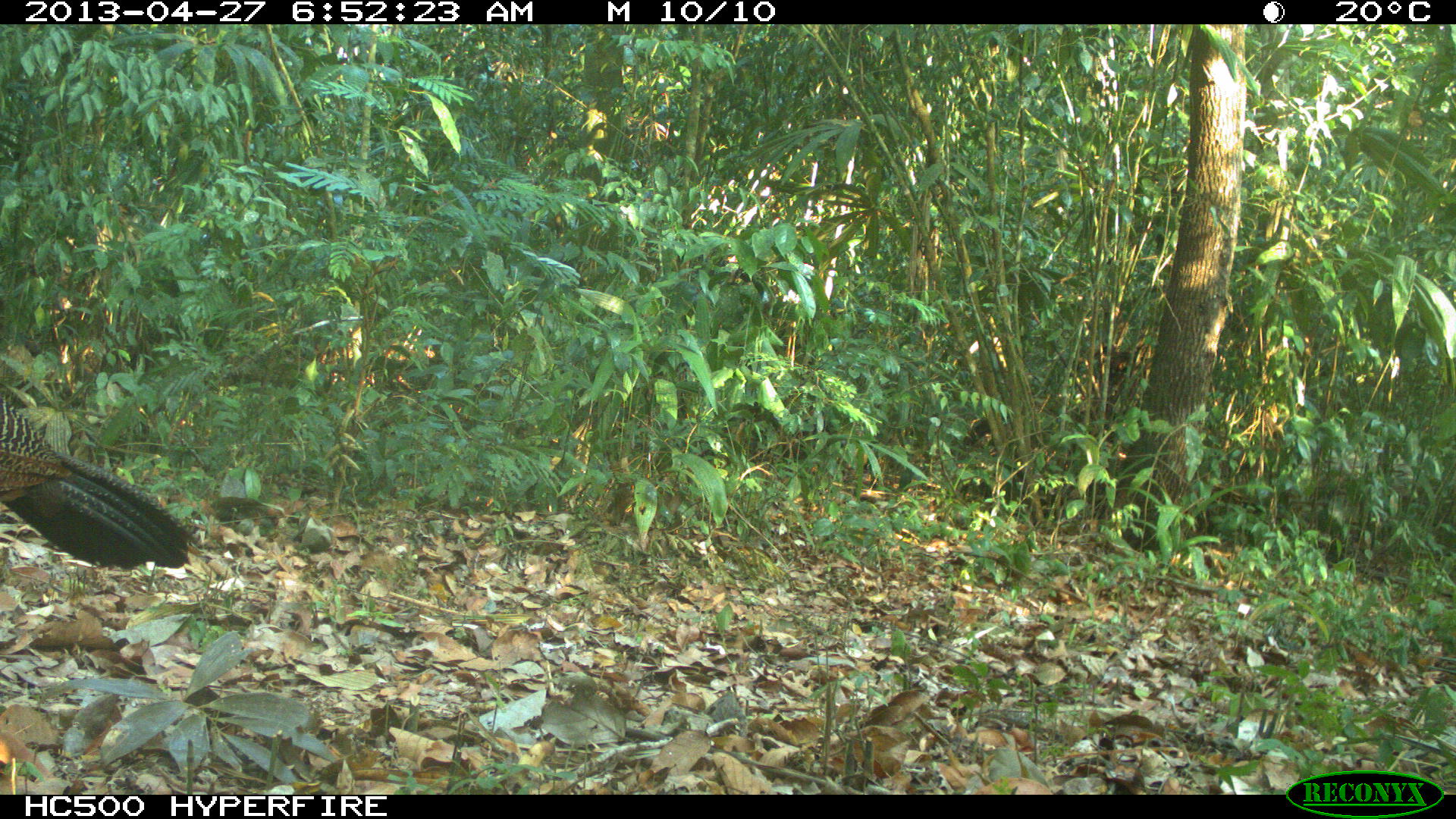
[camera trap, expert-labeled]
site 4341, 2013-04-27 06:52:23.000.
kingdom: Animalia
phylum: Chordata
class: Aves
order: Galliformes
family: Cracidae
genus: Crax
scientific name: Crax rubra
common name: great curassow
Crax rubra (great curassow), count 1, sex female.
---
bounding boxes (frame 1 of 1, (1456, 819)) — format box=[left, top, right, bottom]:
crax rubra: box=[1, 399, 198, 567]